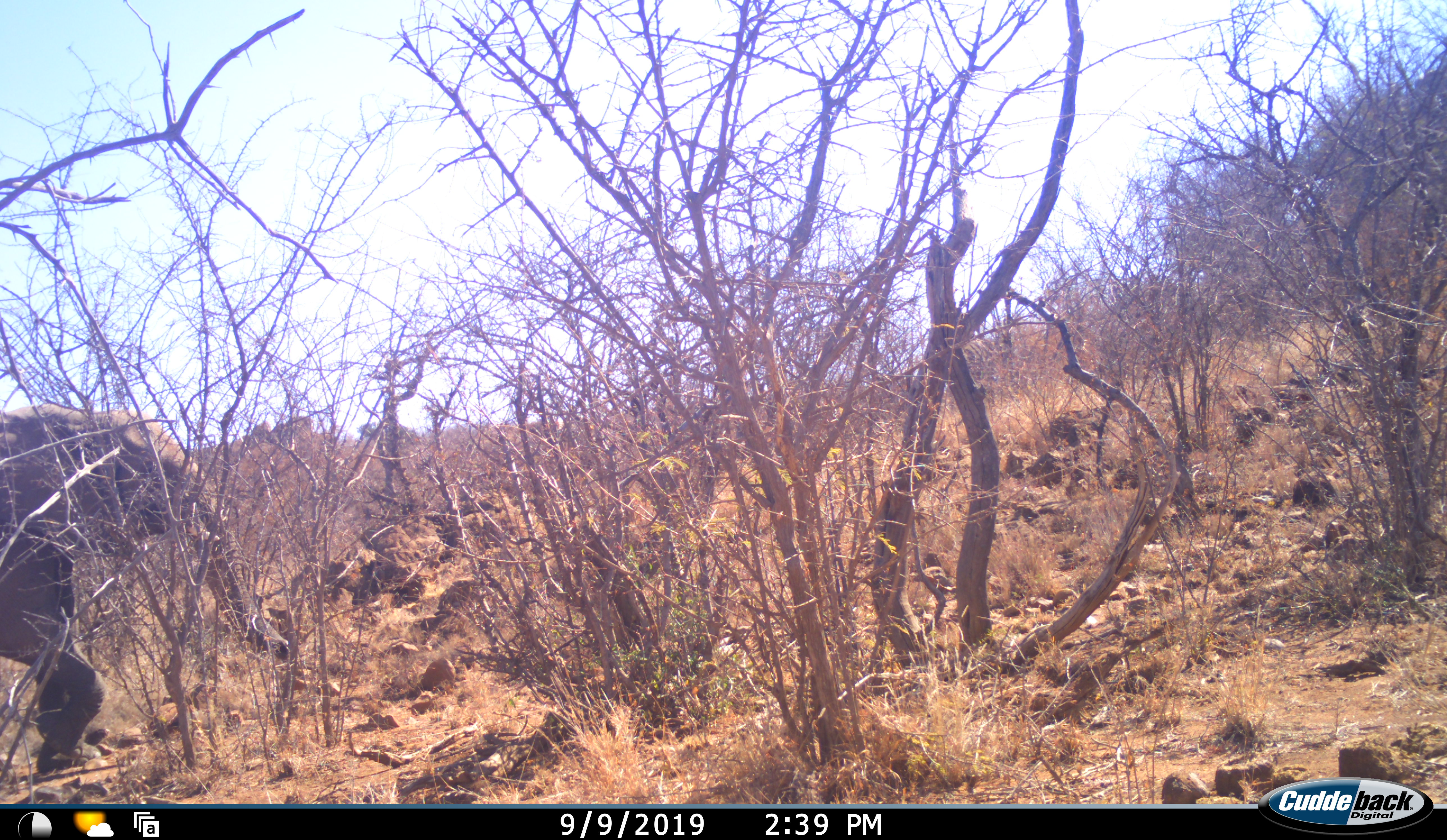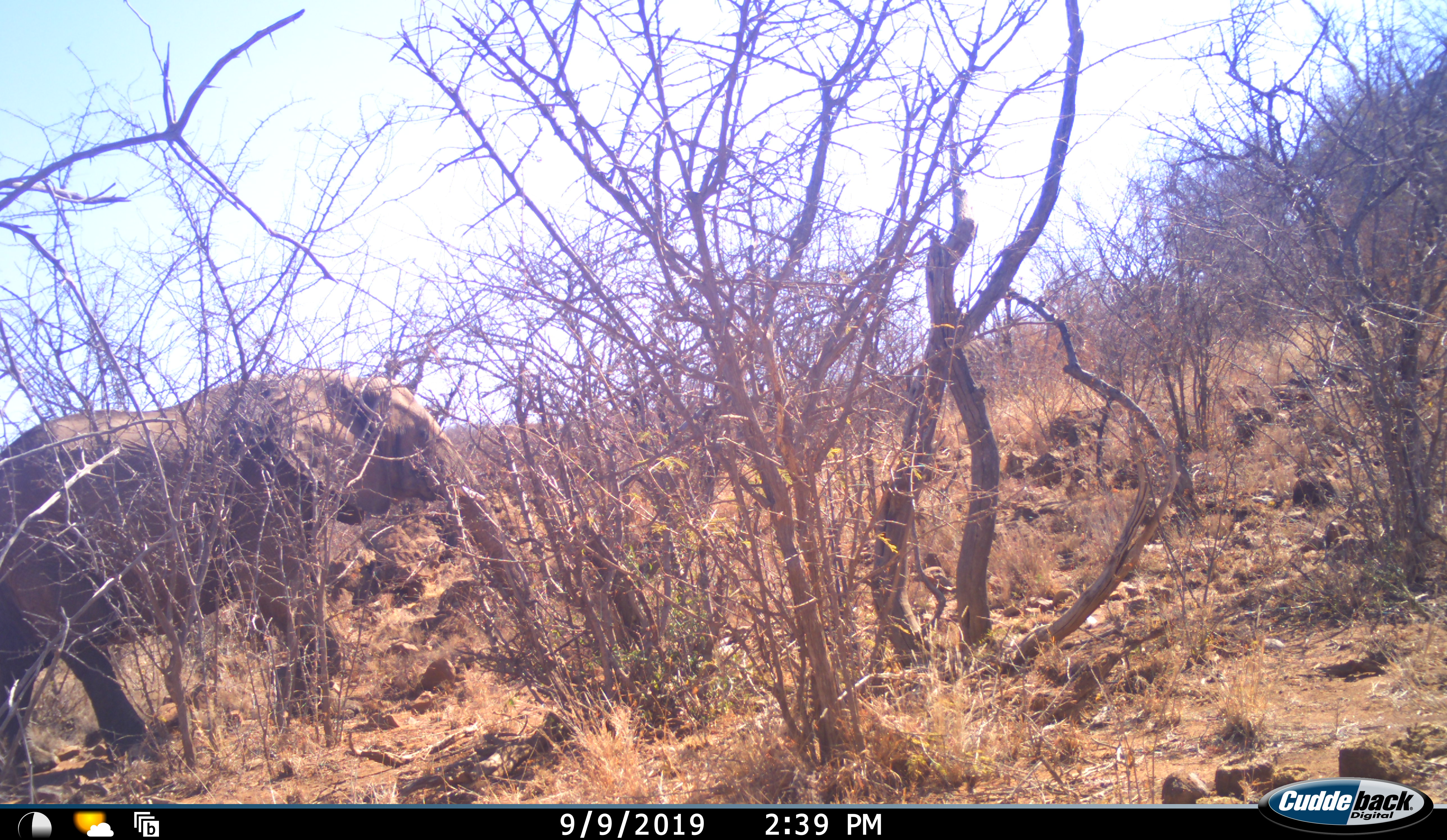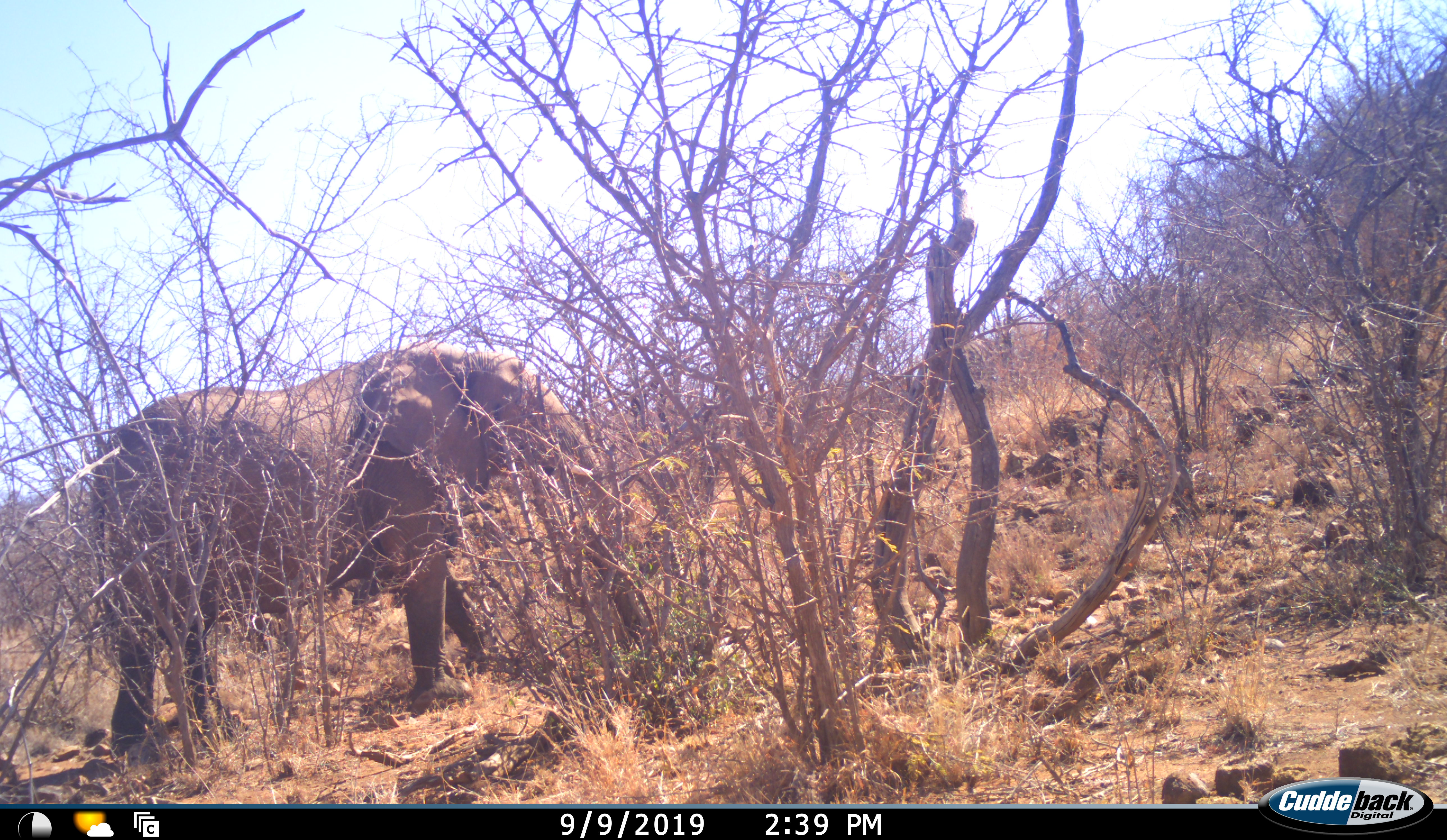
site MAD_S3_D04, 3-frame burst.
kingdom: Animalia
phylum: Chordata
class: Mammalia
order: Proboscidea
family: Elephantidae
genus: Loxodonta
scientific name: Loxodonta africana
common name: african bush elephant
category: elephant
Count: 1.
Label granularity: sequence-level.